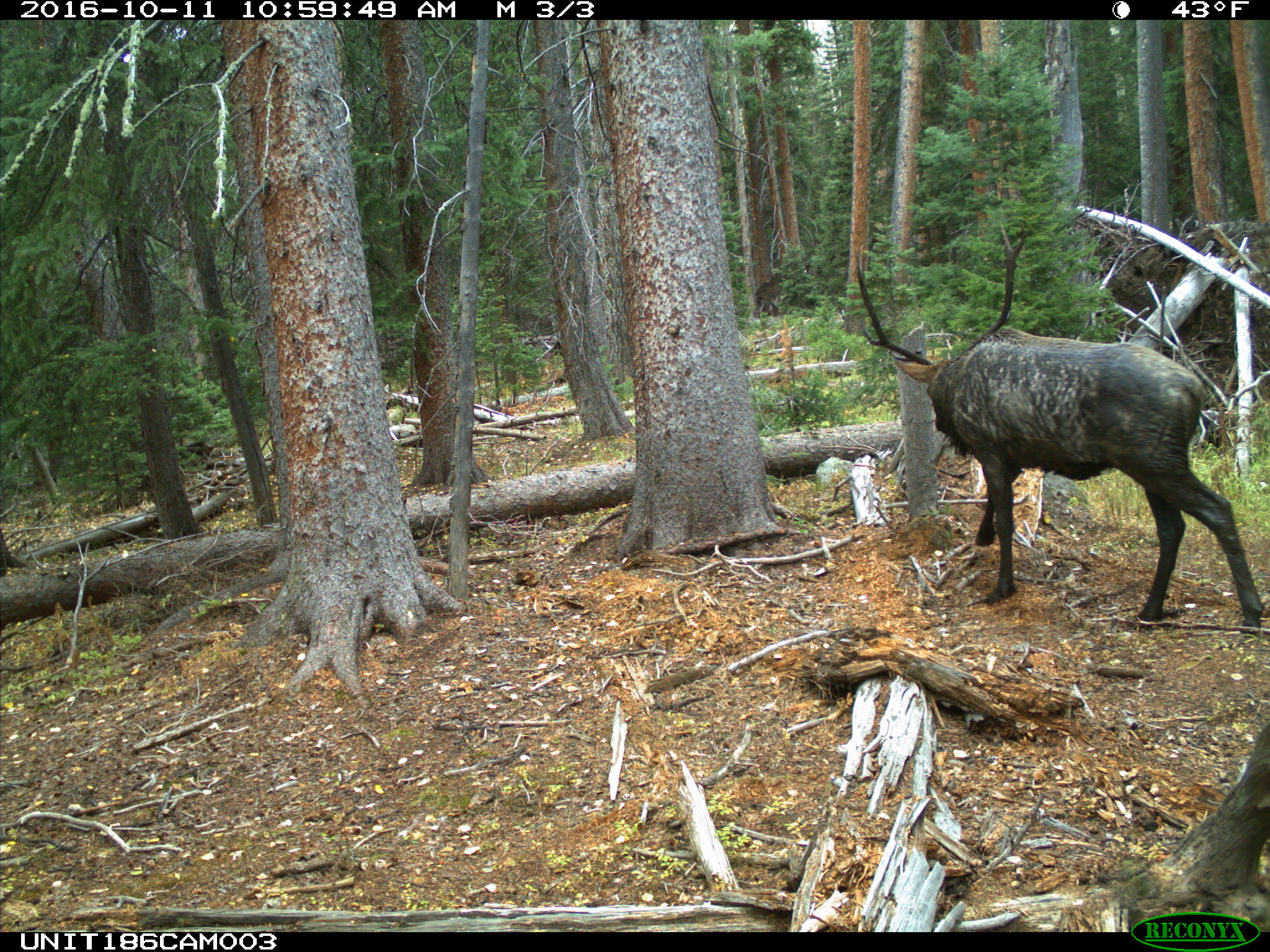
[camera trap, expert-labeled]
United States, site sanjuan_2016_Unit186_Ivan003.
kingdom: Animalia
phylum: Chordata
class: Mammalia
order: Artiodactyla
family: Cervidae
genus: Cervus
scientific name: Cervus elaphus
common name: red deer